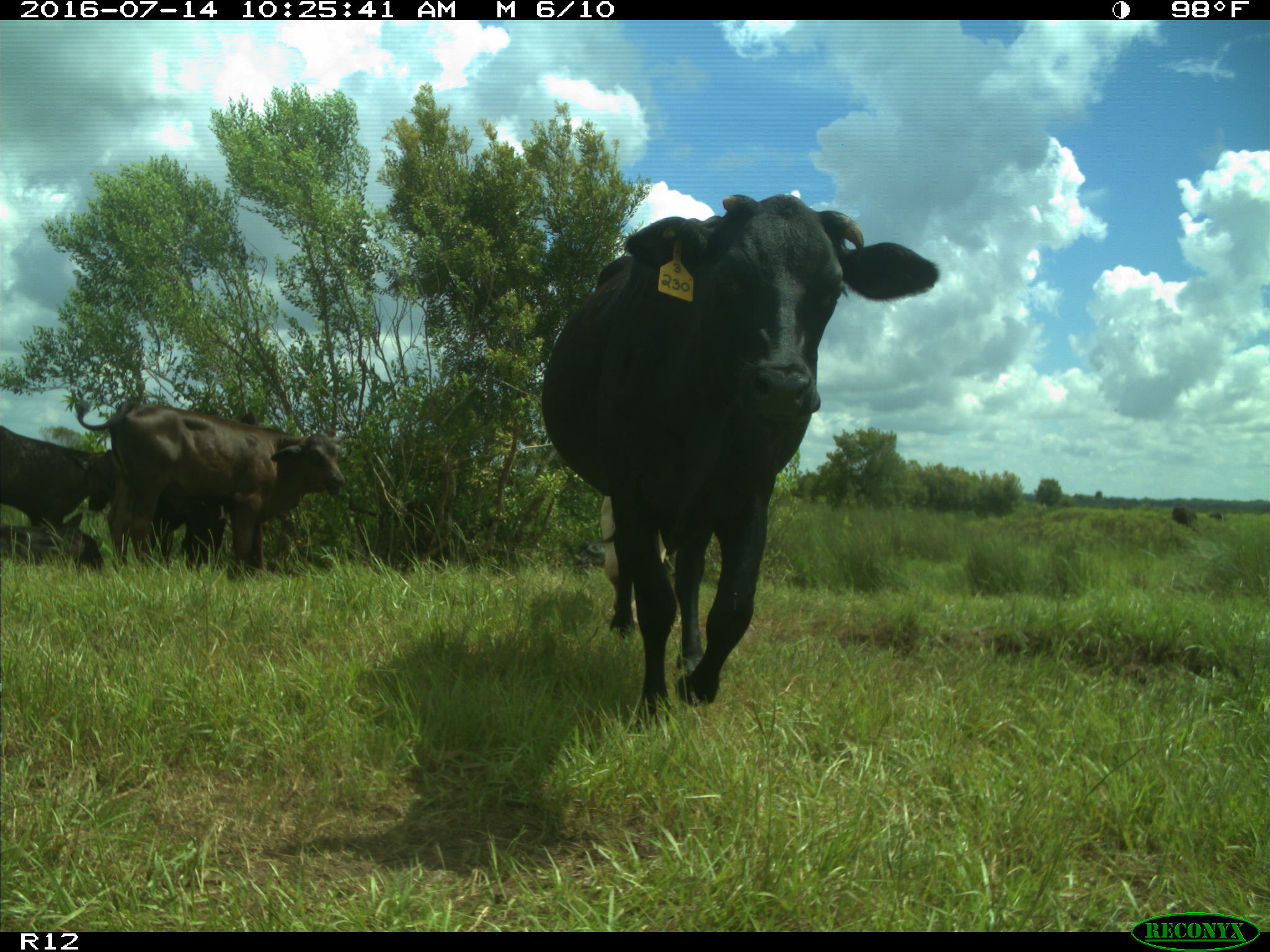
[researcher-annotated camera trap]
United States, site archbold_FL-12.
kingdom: Animalia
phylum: Chordata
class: Mammalia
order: Artiodactyla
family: Bovidae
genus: Bos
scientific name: Bos taurus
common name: domestic cow